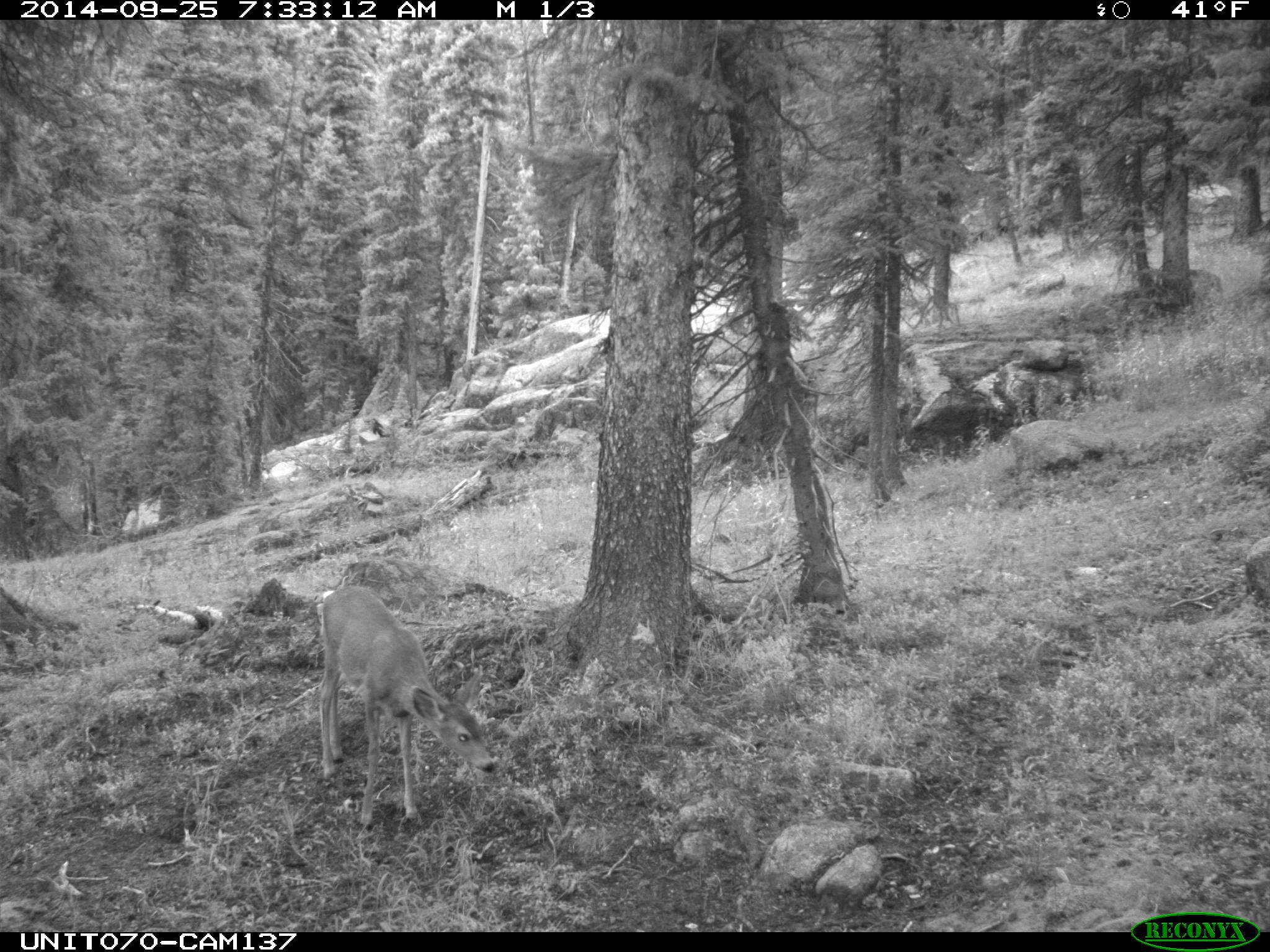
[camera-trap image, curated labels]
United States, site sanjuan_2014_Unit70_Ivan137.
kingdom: Animalia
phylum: Chordata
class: Mammalia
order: Artiodactyla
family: Cervidae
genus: Odocoileus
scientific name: Odocoileus hemionus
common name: mule deer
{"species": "Odocoileus hemionus (mule deer)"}